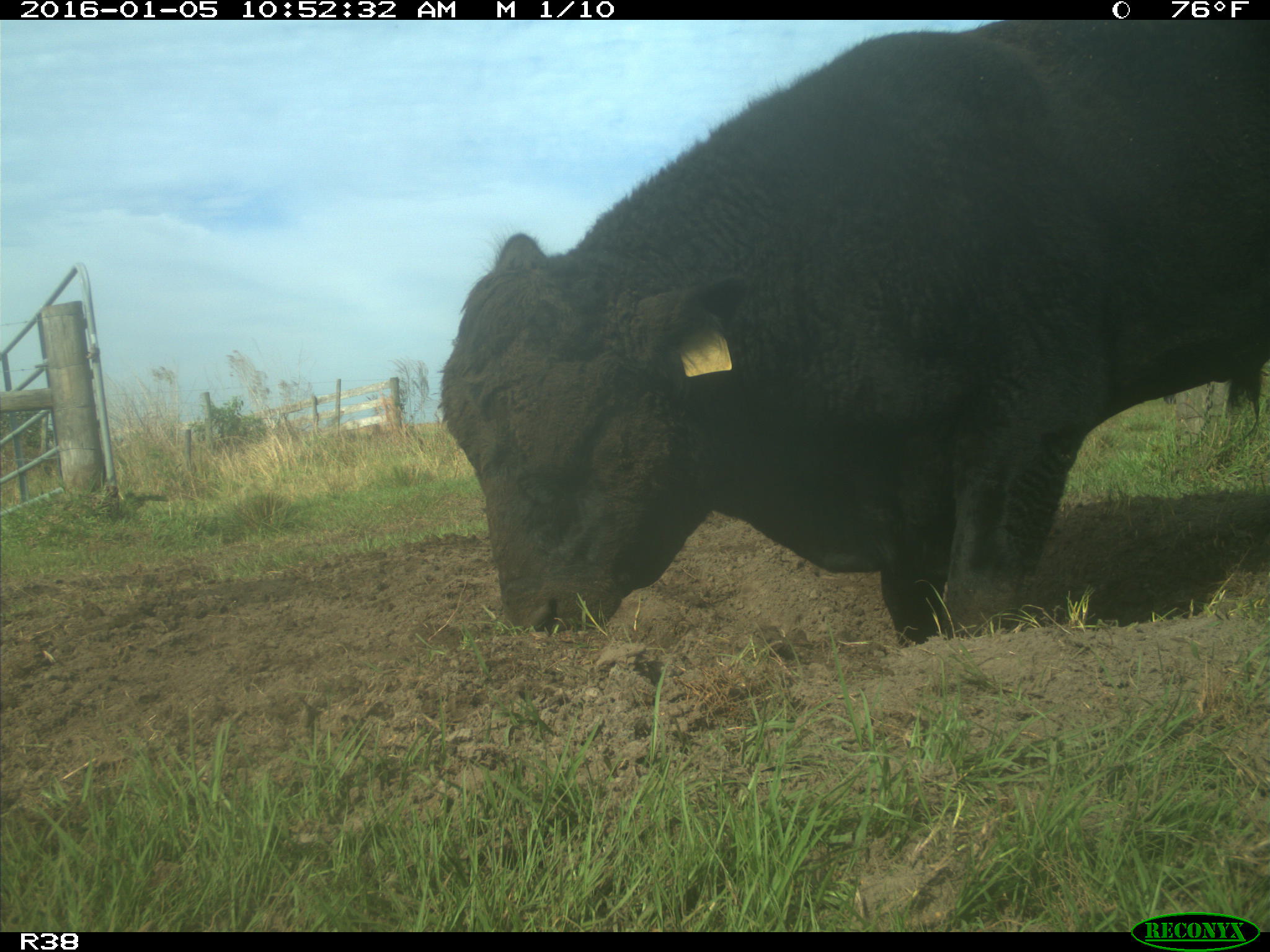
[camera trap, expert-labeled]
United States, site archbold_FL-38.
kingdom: Animalia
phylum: Chordata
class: Mammalia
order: Artiodactyla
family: Bovidae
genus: Bos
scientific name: Bos taurus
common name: domestic cow